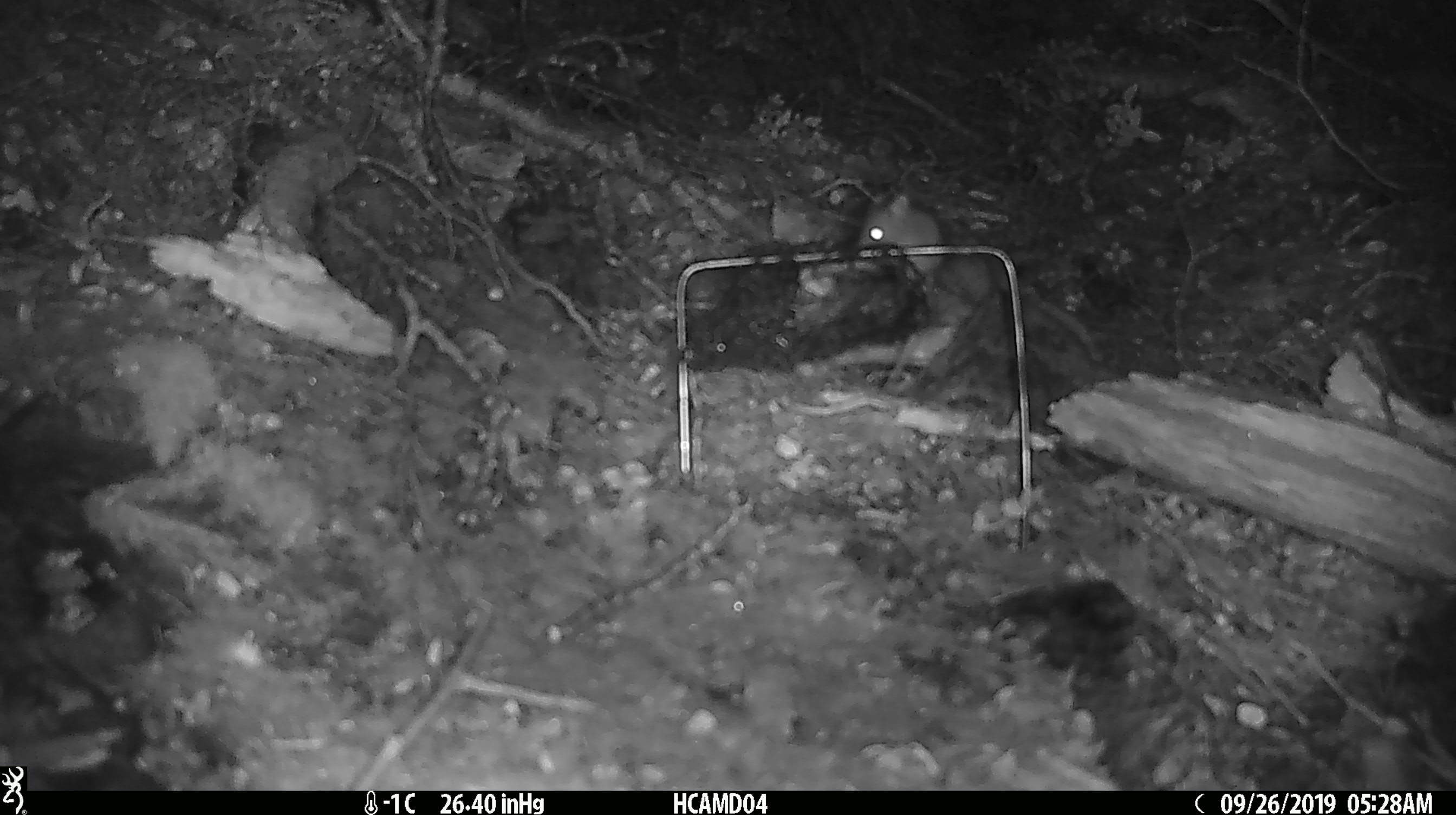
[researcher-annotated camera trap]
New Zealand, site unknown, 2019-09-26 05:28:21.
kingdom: Animalia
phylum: Chordata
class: Mammalia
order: Rodentia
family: Muridae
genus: Mus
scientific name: Mus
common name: mouse